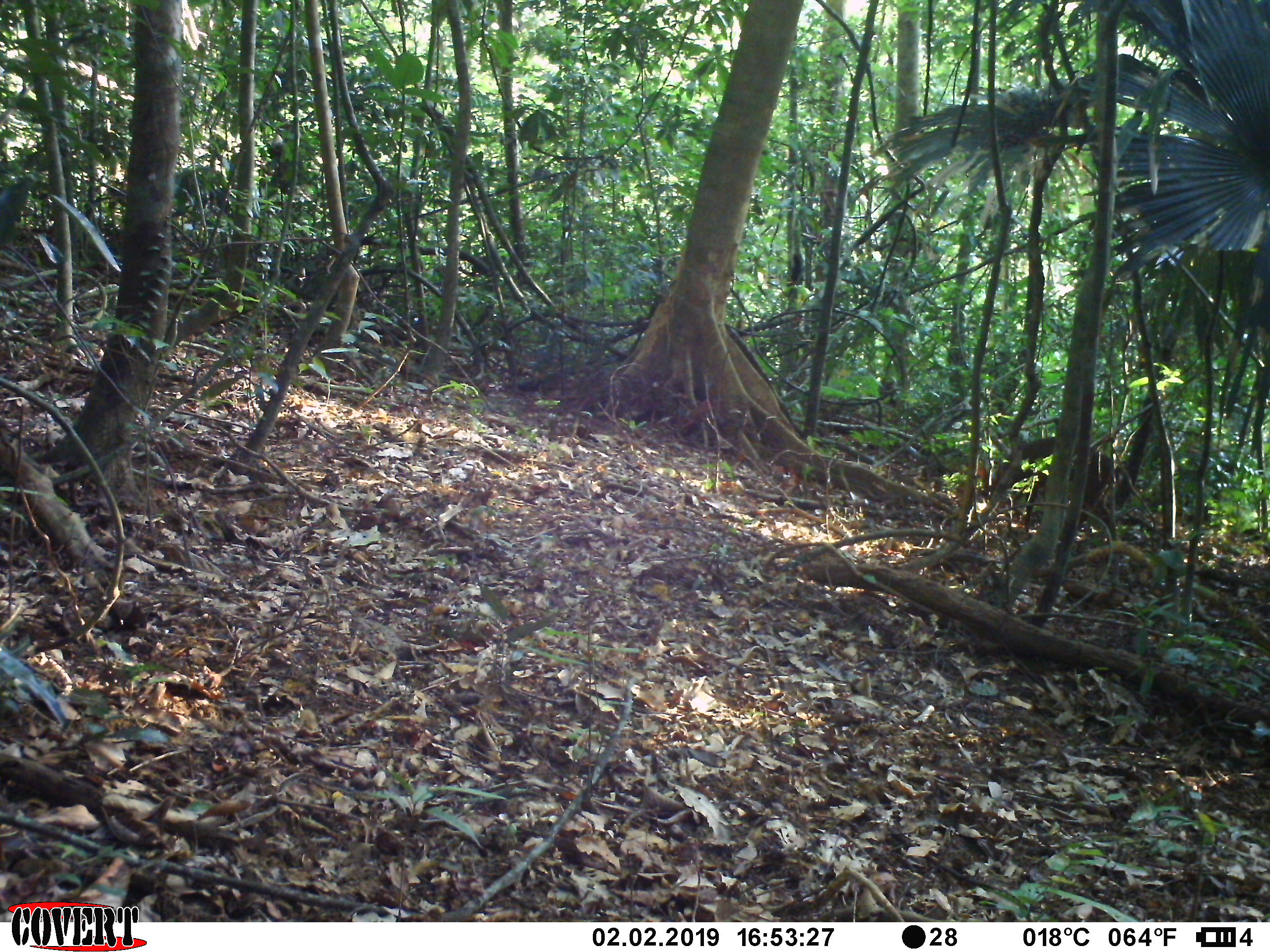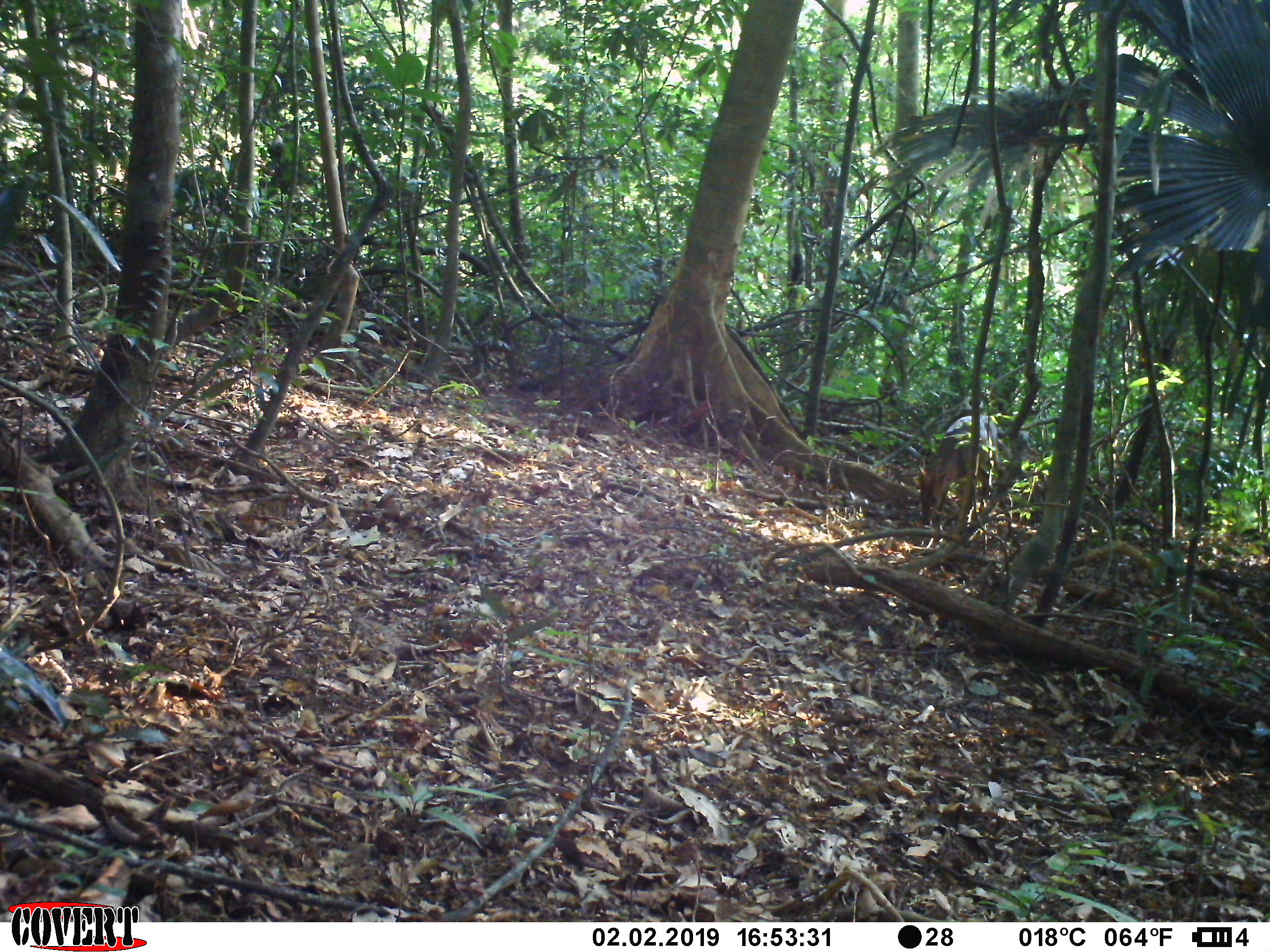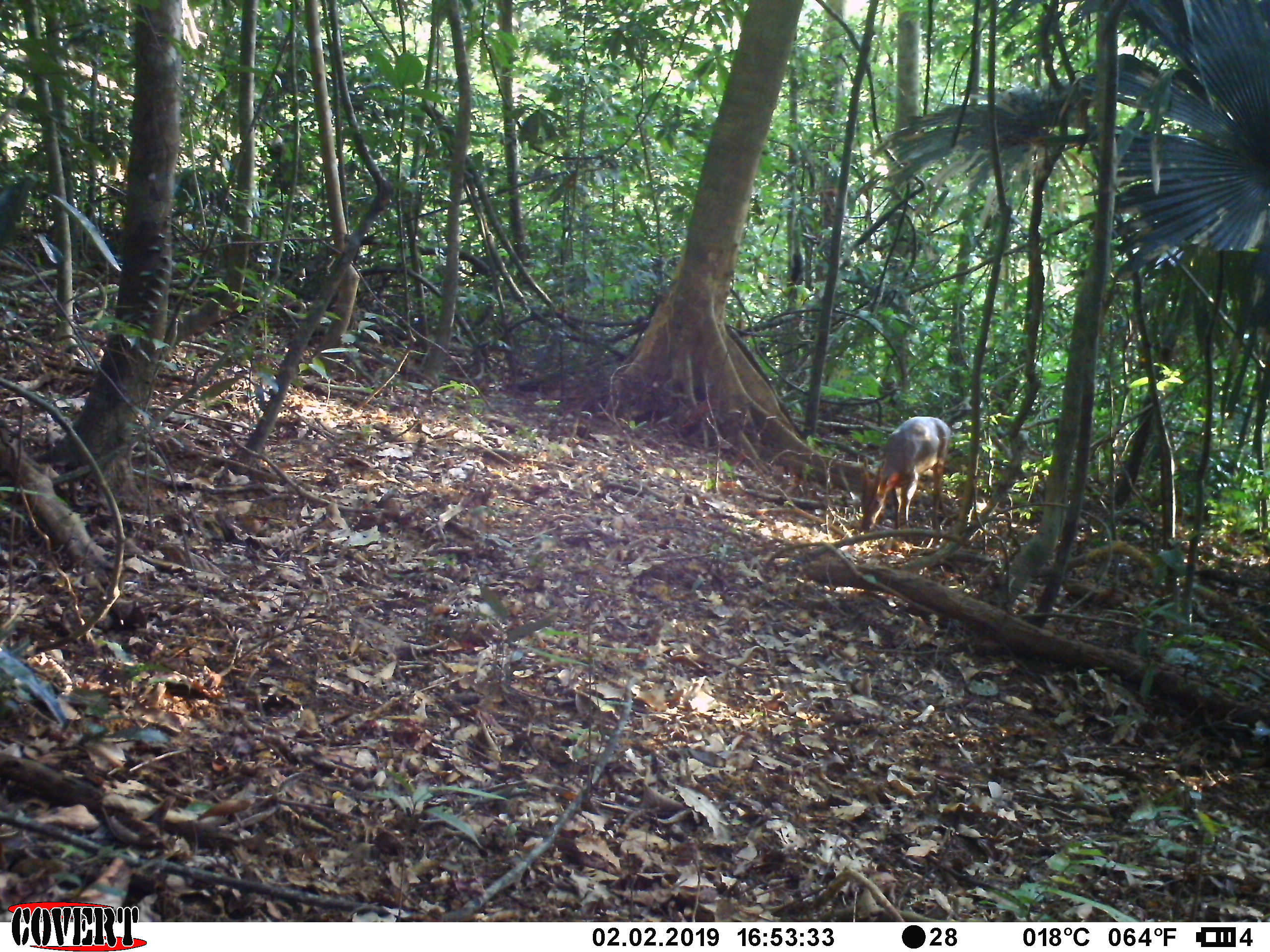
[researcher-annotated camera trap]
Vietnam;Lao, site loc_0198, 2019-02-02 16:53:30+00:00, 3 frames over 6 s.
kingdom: Animalia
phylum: Chordata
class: Mammalia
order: Artiodactyla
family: Cervidae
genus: Muntiacus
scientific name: Muntiacus vuquangensis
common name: large-antlered muntjac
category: large antlered muntjac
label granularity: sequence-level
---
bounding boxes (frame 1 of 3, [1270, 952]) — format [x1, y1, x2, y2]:
large antlered muntjac: [989, 437, 1116, 532]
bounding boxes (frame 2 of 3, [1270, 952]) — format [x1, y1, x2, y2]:
large antlered muntjac: [918, 414, 1000, 525]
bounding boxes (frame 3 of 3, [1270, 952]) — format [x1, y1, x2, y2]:
large antlered muntjac: [859, 416, 950, 544]